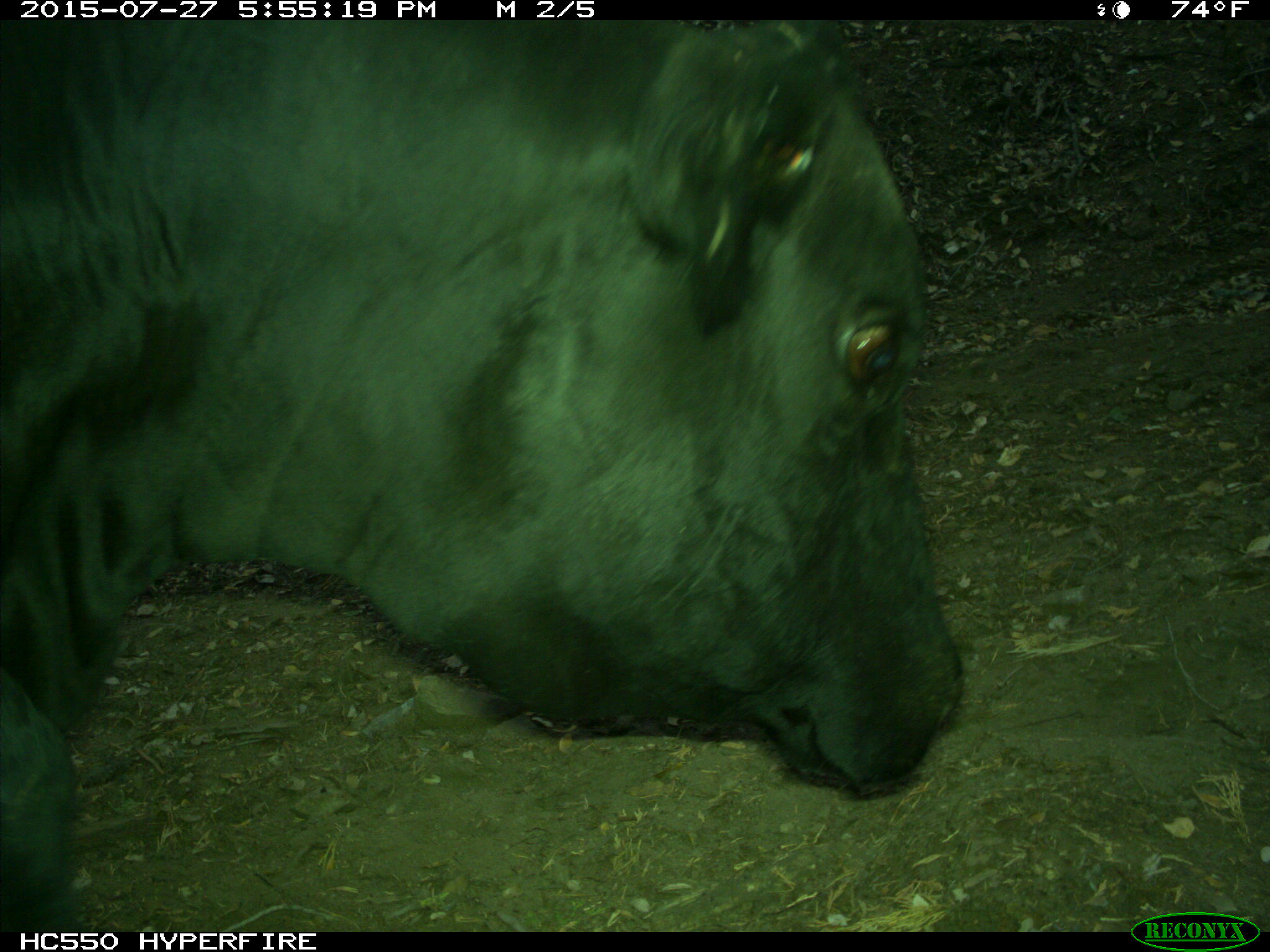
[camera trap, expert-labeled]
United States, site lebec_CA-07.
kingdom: Animalia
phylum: Chordata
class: Mammalia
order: Artiodactyla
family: Bovidae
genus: Bos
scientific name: Bos taurus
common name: domestic cow